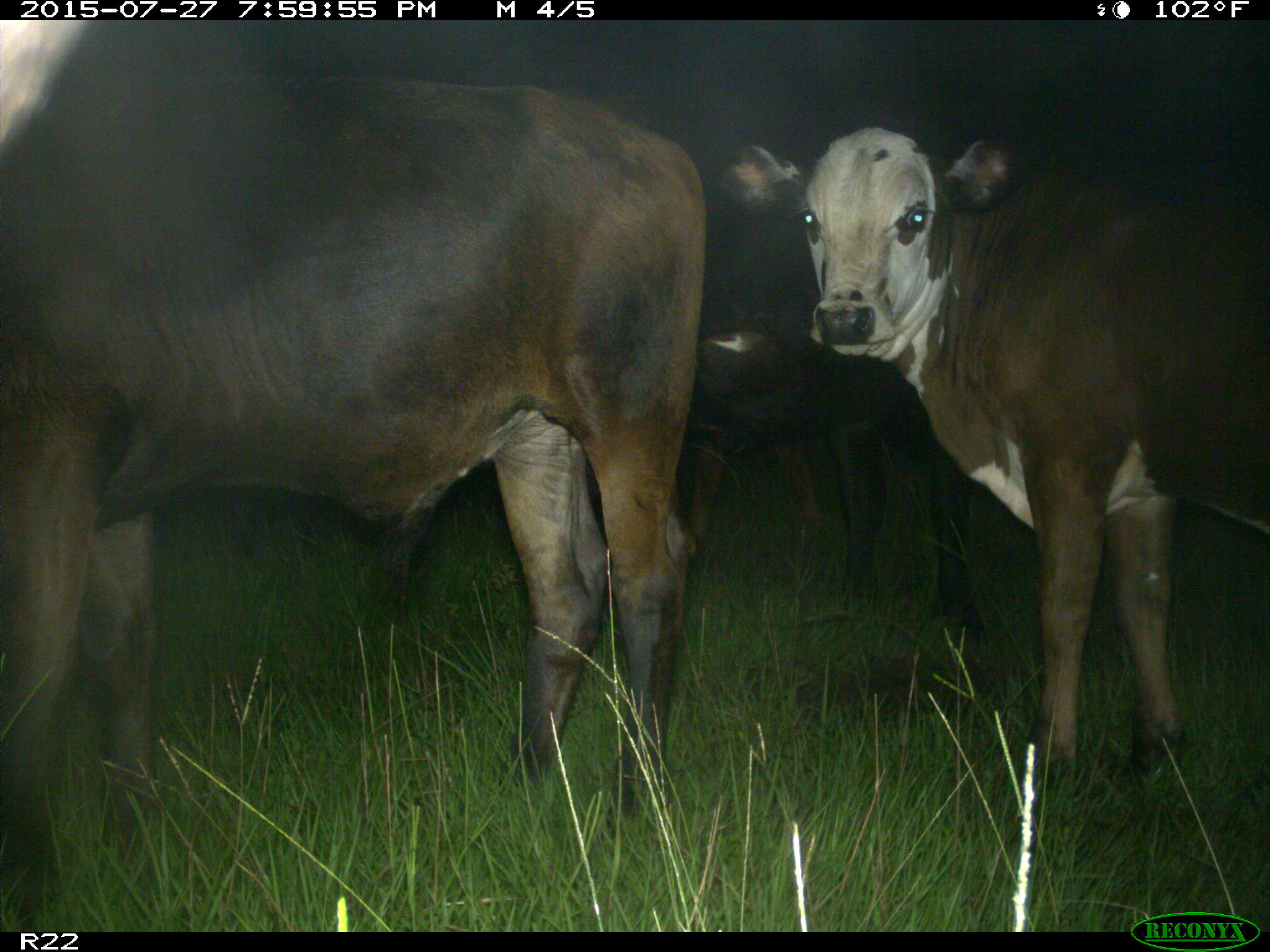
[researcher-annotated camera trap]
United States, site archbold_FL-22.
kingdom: Animalia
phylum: Chordata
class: Mammalia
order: Artiodactyla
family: Bovidae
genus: Bos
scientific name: Bos taurus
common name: domestic cow